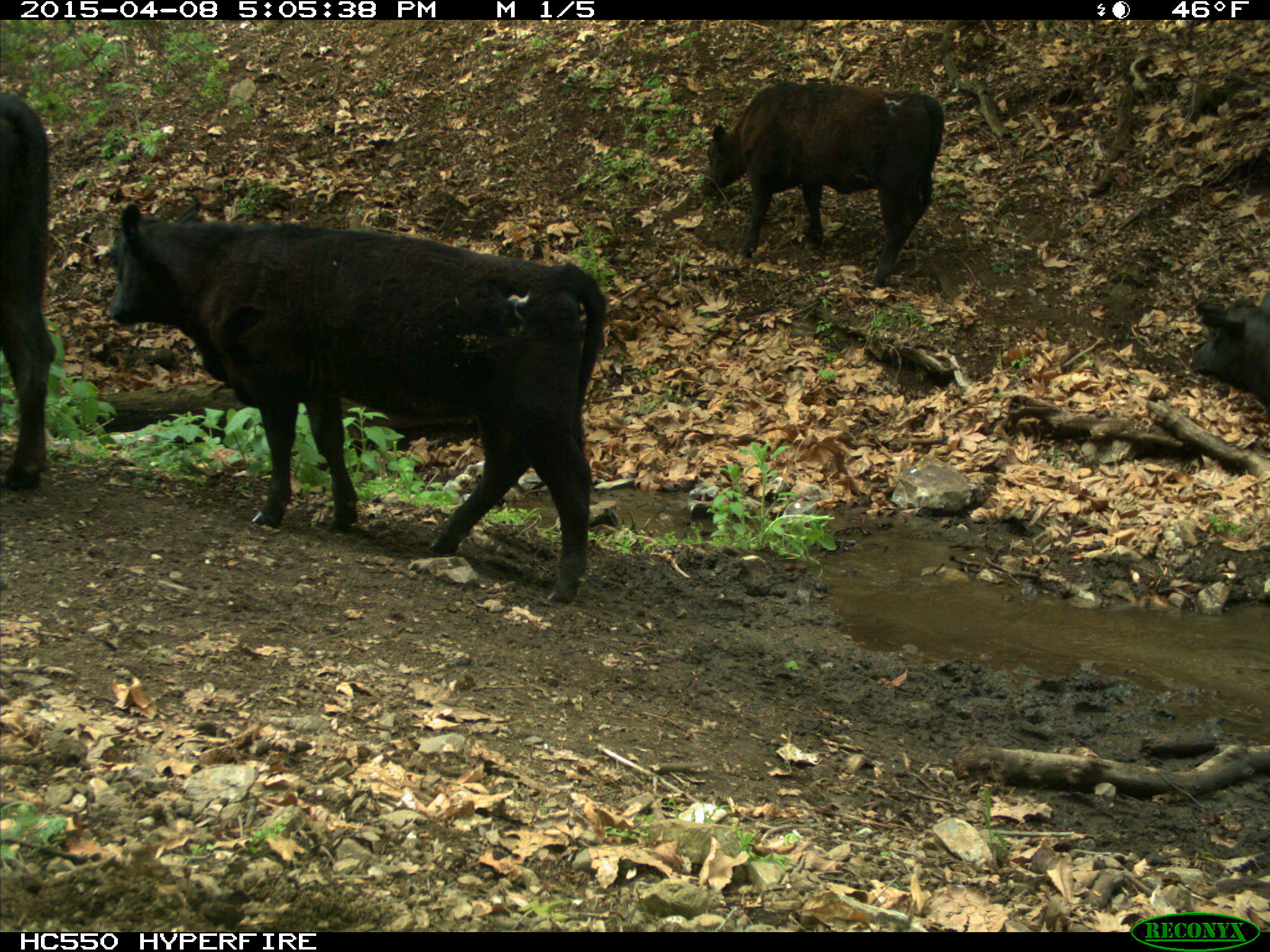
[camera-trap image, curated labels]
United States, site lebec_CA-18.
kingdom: Animalia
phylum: Chordata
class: Mammalia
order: Artiodactyla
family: Bovidae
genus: Bos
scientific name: Bos taurus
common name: domestic cow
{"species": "Bos taurus (domestic cow)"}